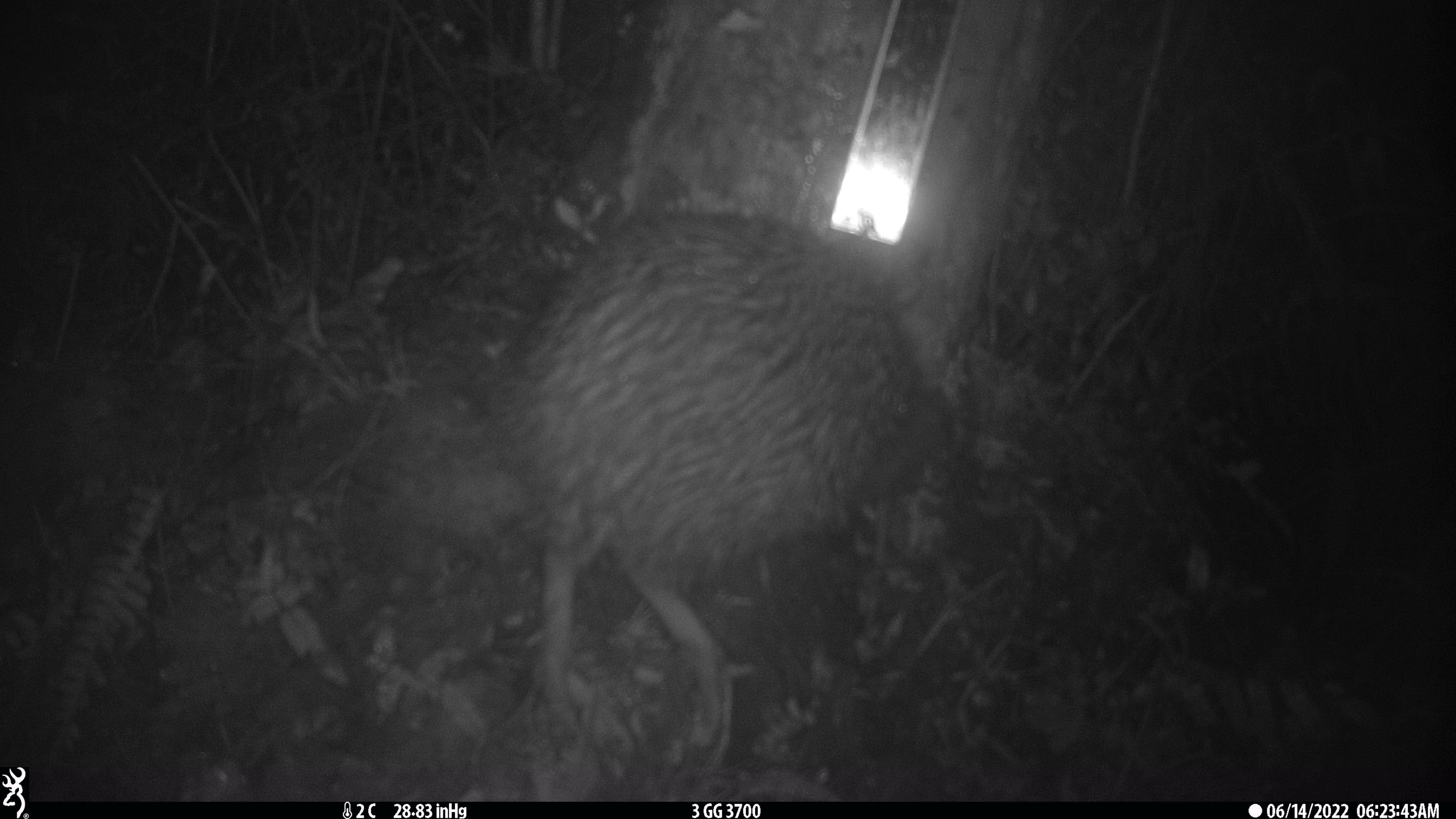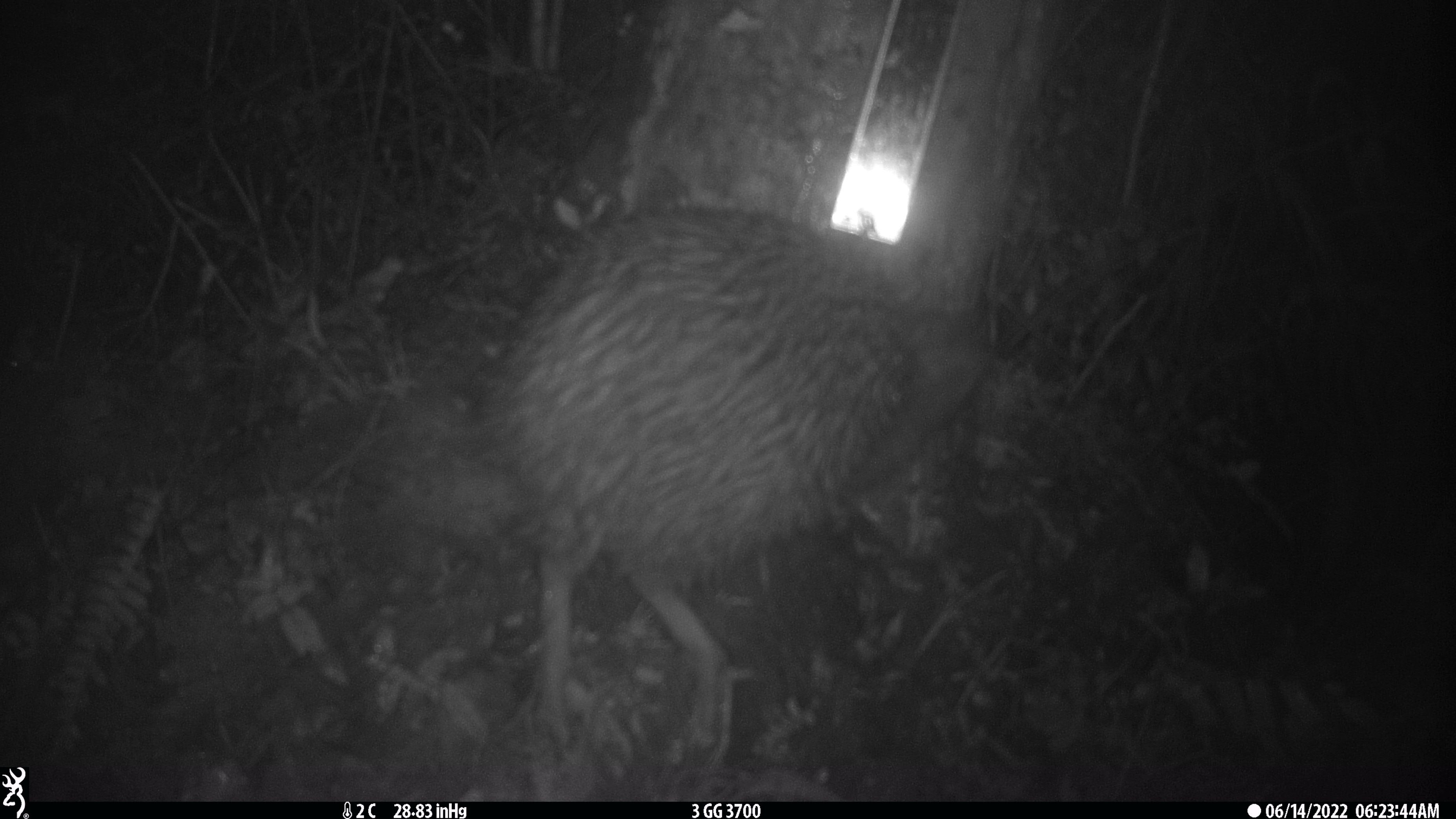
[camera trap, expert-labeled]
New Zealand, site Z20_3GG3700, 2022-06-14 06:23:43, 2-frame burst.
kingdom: Animalia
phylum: Chordata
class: Aves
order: Apterygiformes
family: Apterygidae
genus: Apteryx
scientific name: Apteryx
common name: kiwi